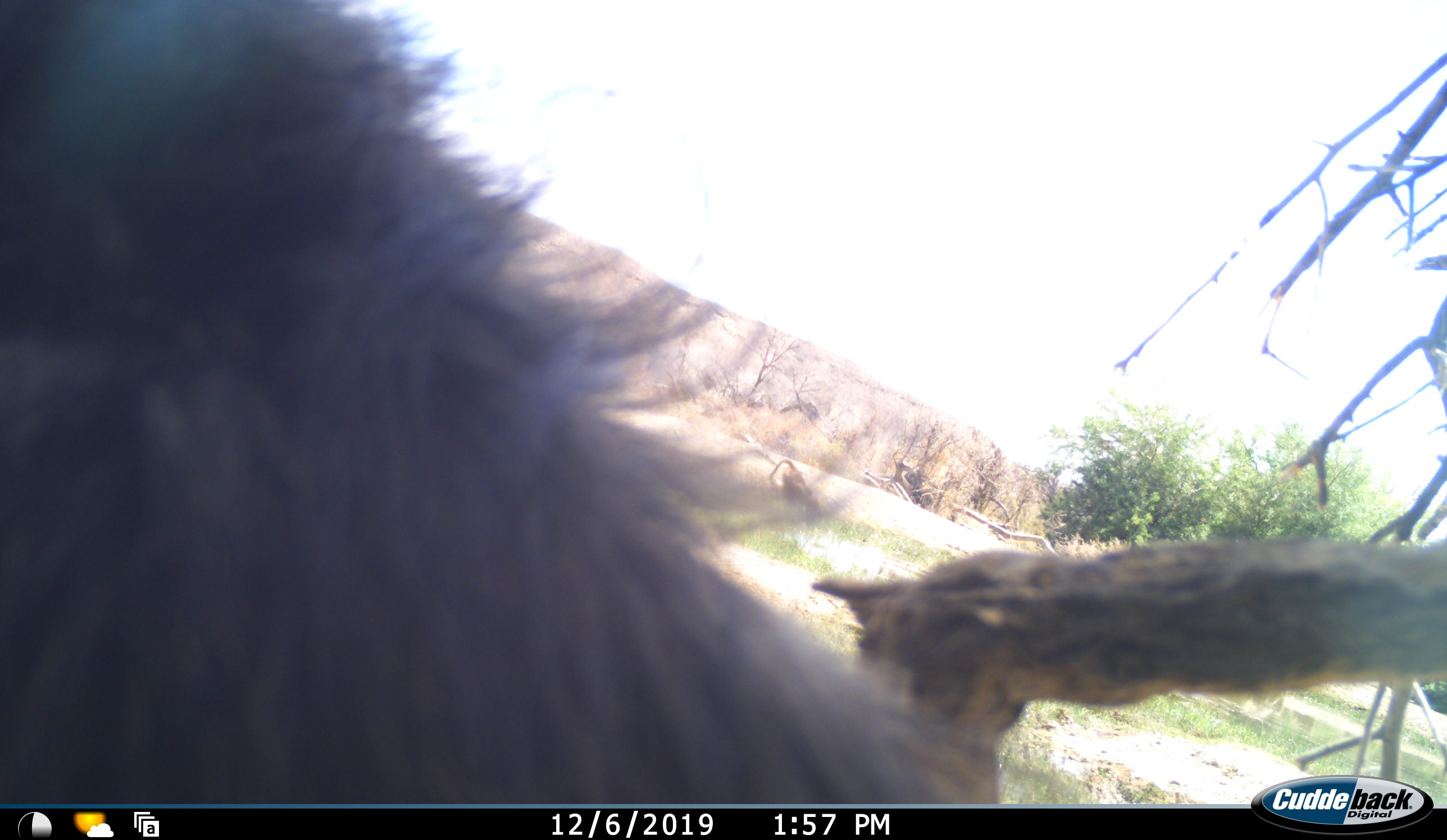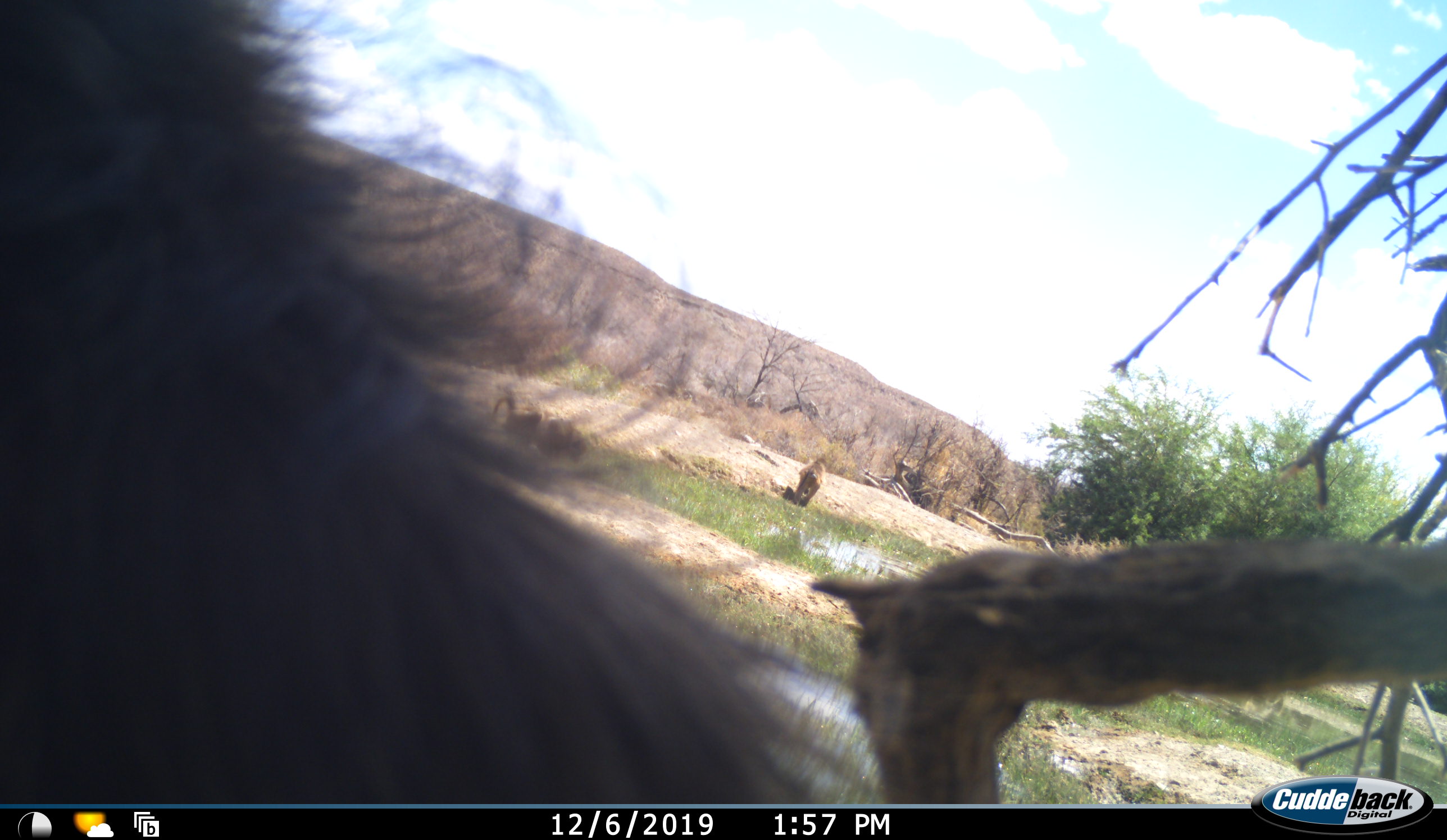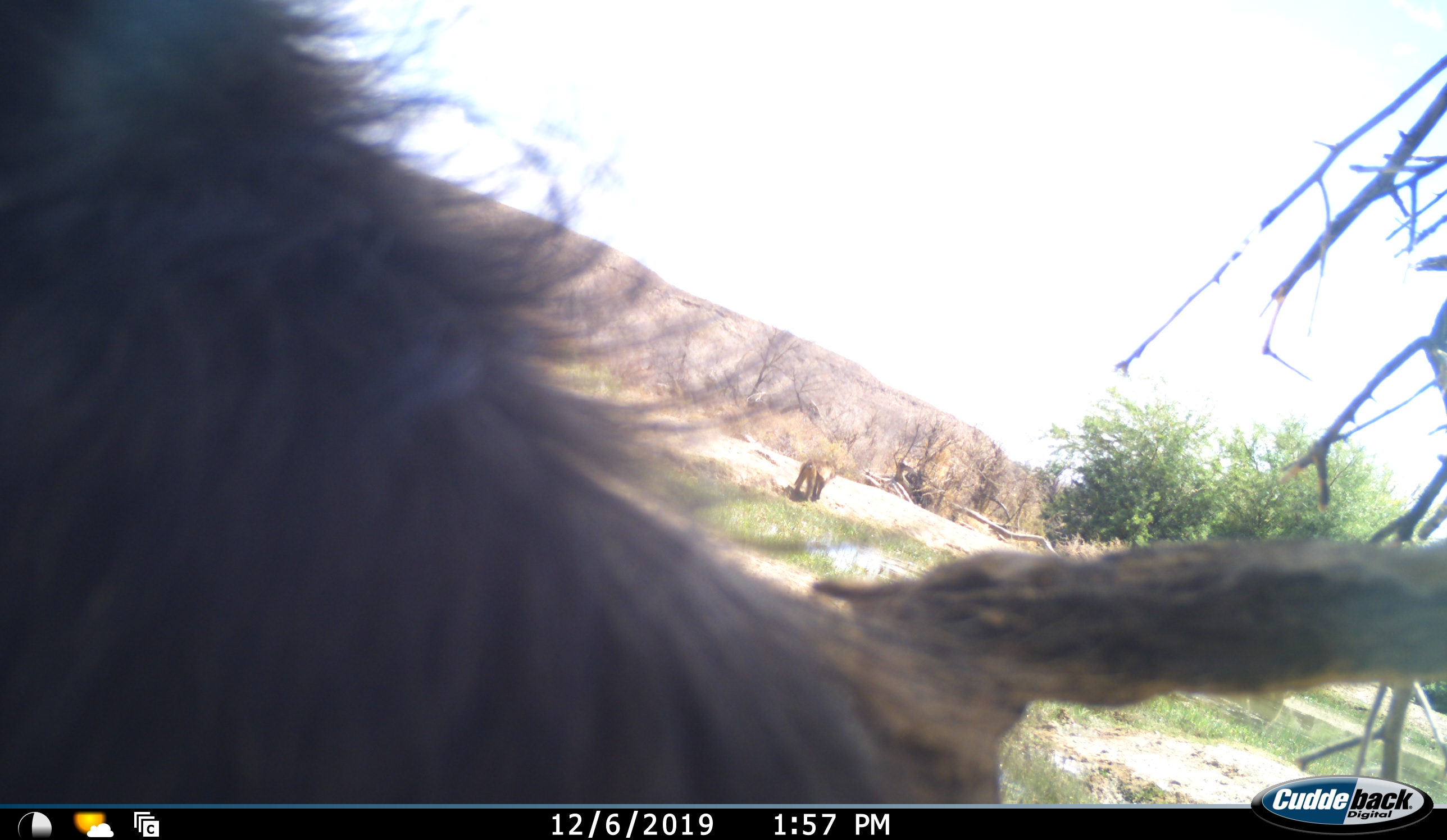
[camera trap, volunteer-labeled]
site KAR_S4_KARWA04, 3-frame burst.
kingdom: Animalia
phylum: Chordata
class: Mammalia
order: Primates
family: Cercopithecidae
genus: Papio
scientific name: Papio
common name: baboon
Baboon (Papio), count 2. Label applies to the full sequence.